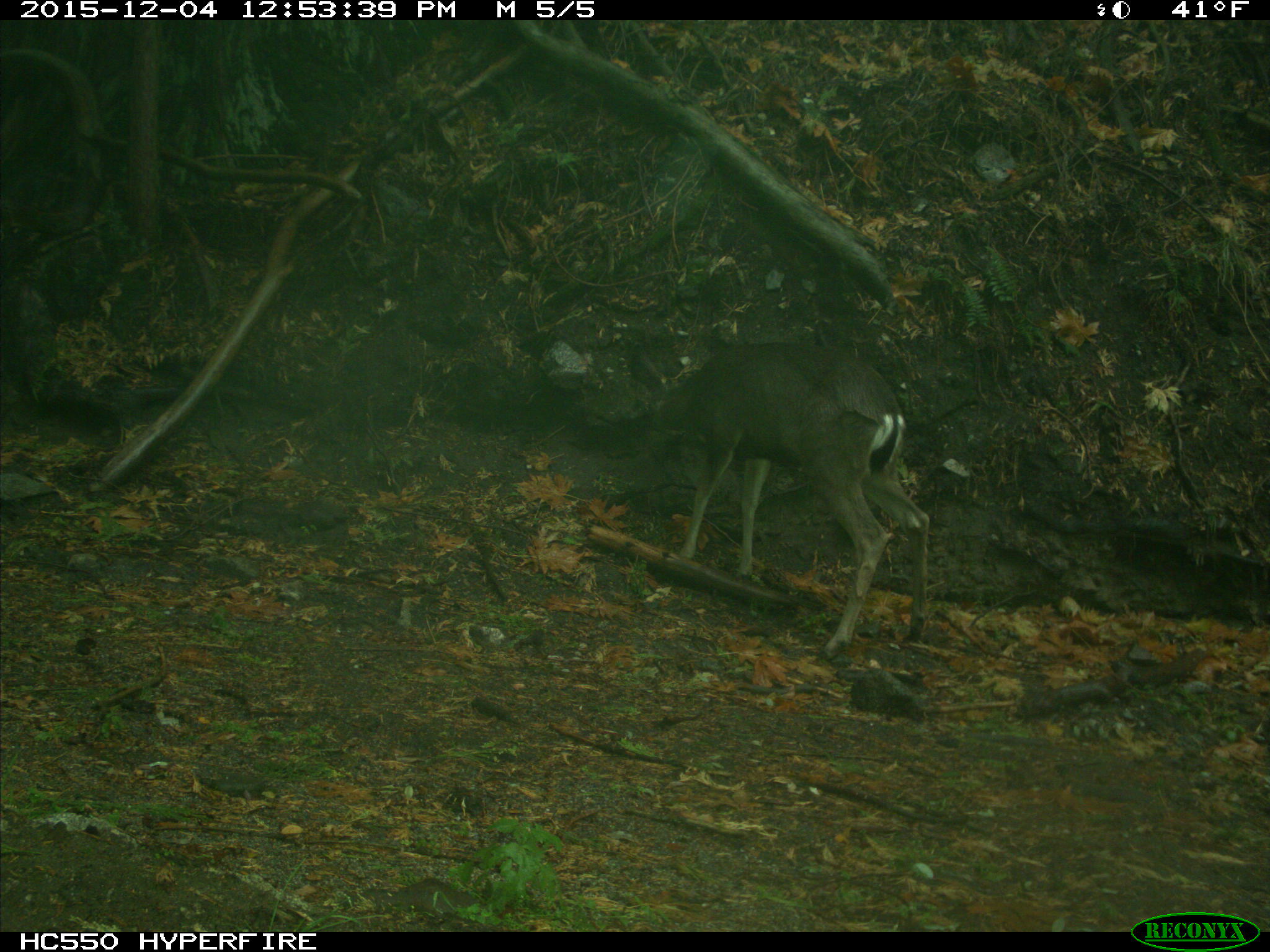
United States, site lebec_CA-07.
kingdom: Animalia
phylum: Chordata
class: Mammalia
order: Artiodactyla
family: Cervidae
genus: Odocoileus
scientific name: Odocoileus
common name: deer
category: unidentified deer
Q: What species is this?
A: Unidentified deer (deer) (Odocoileus).